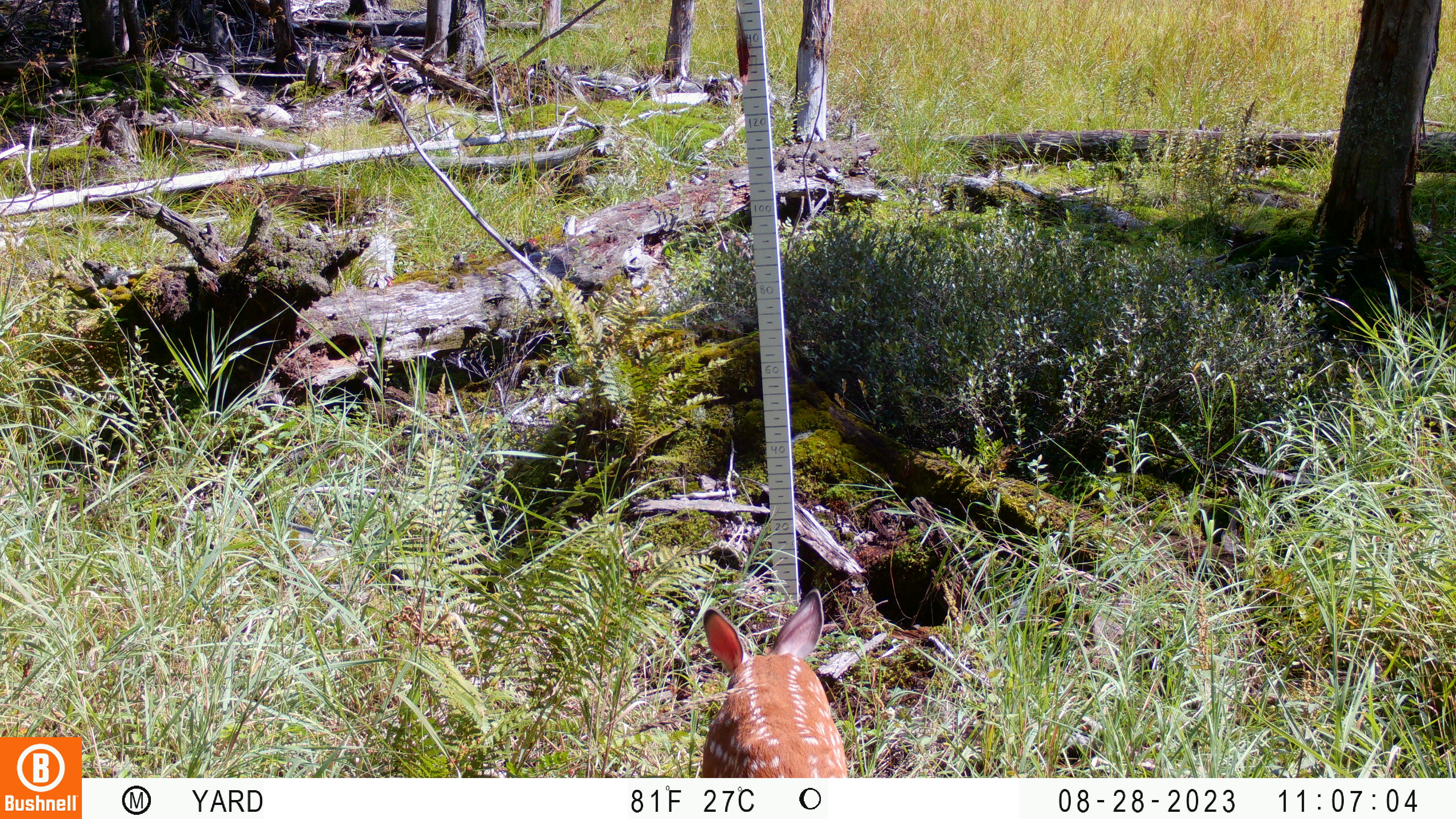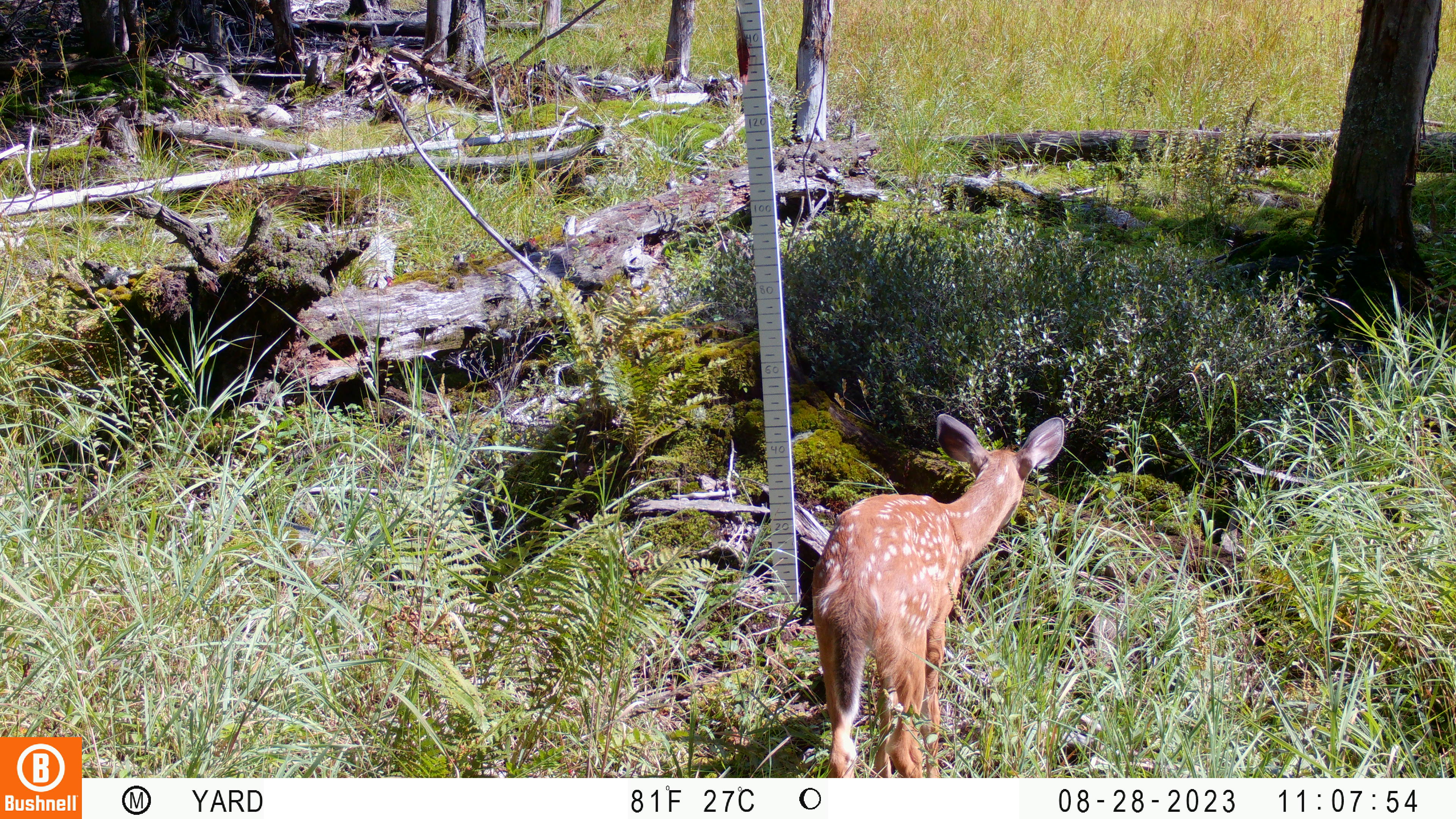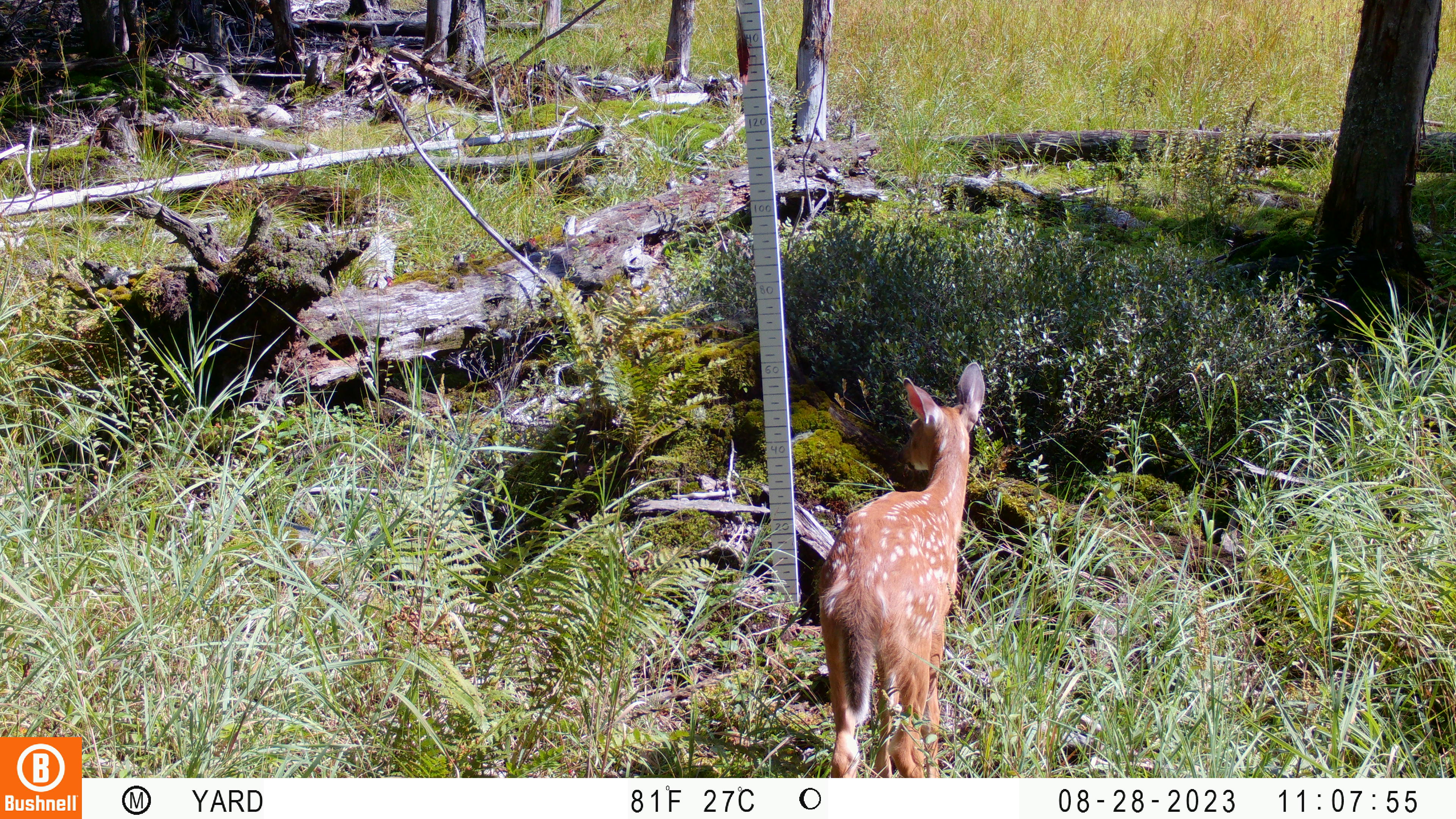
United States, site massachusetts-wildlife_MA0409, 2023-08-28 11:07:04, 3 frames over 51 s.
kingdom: Animalia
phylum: Chordata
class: Mammalia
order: Artiodactyla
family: Cervidae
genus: Odocoileus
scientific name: Odocoileus virginianus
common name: white-tailed deer